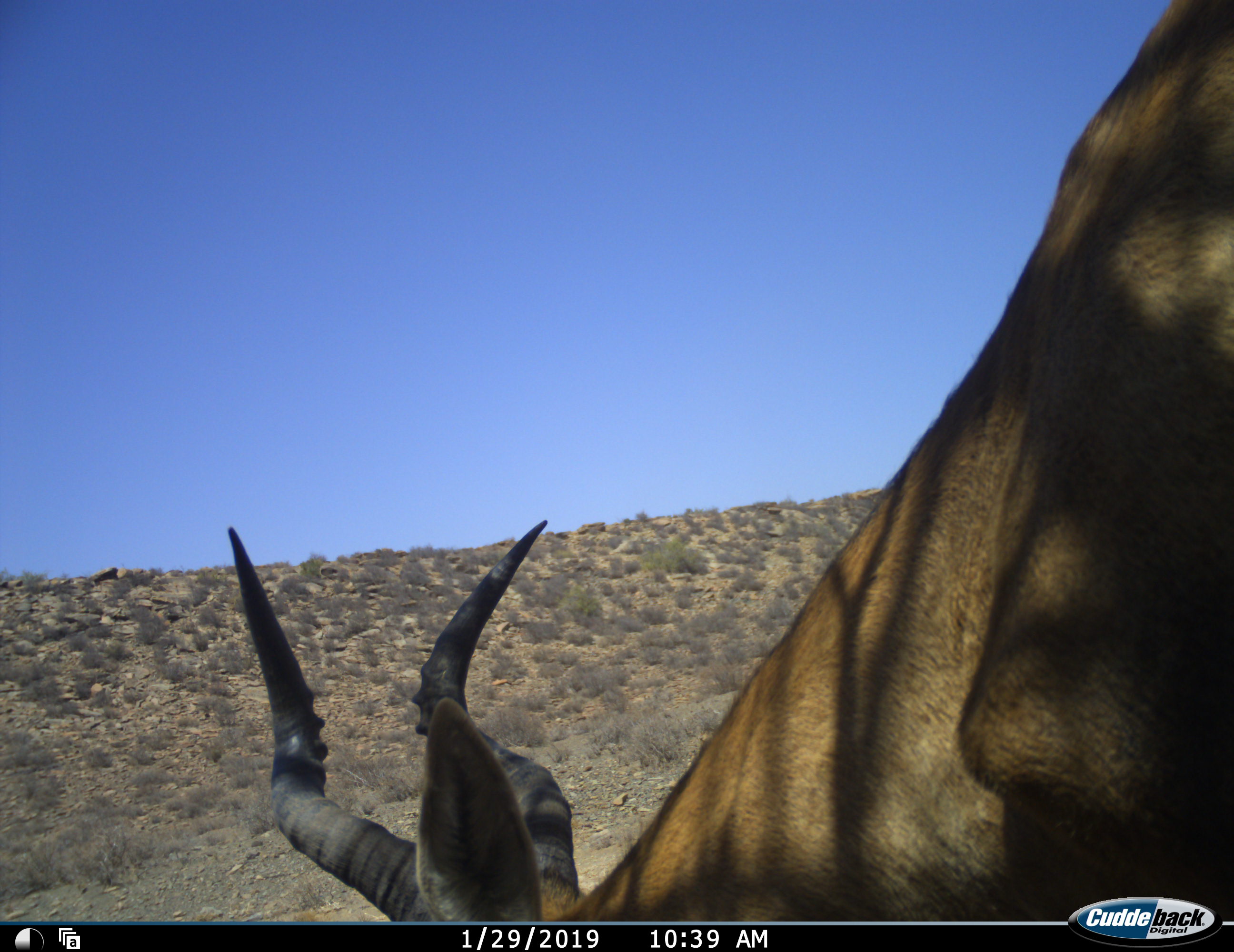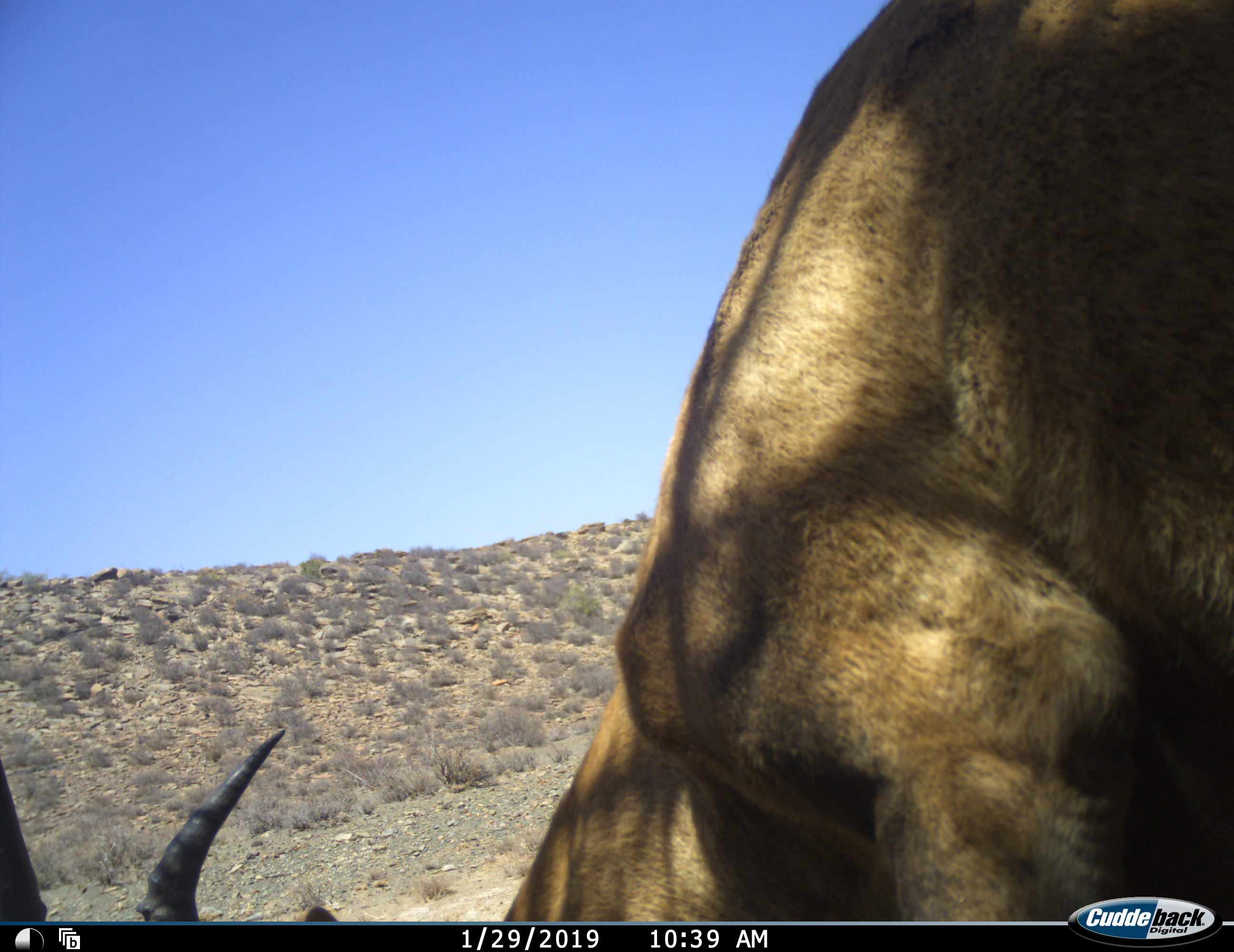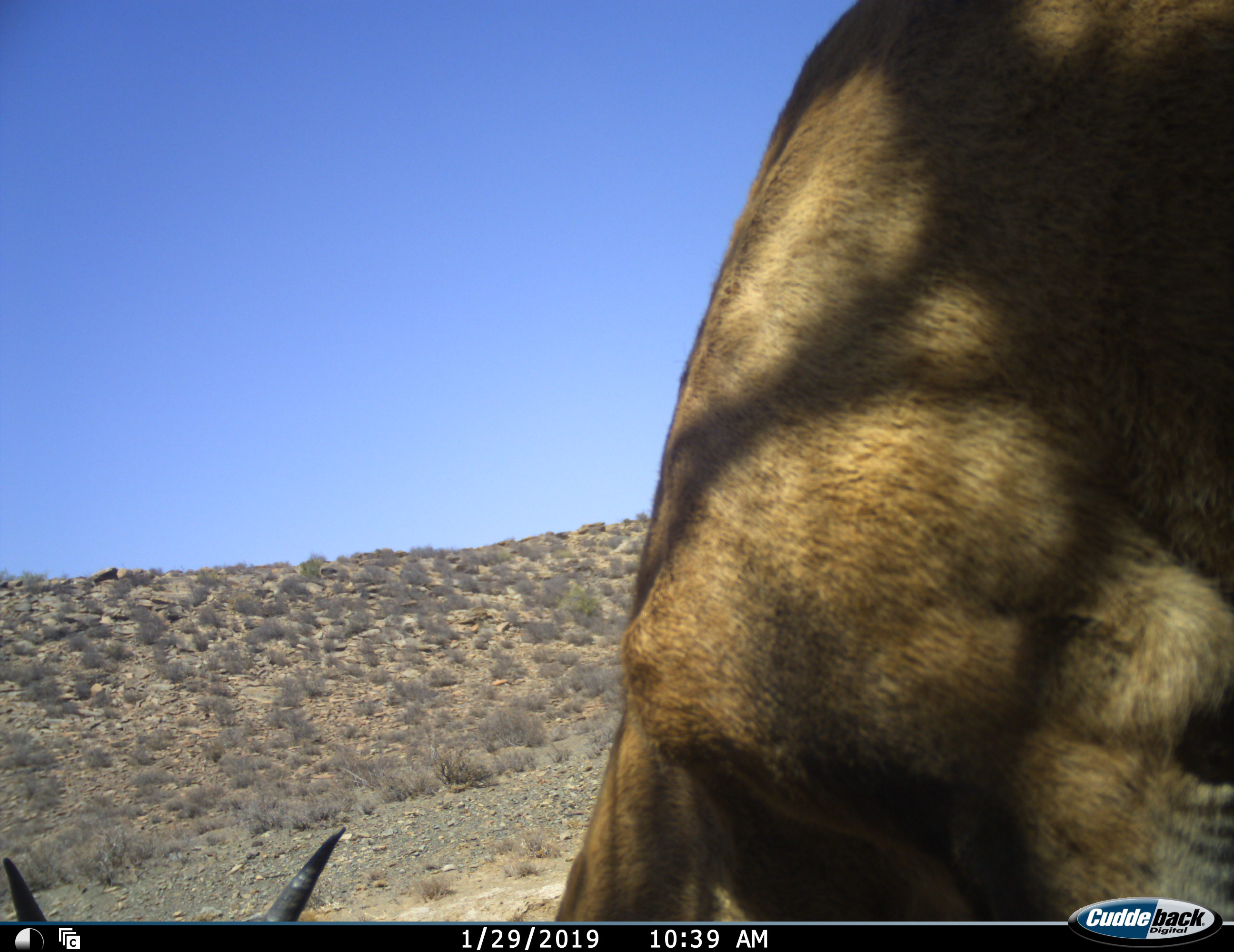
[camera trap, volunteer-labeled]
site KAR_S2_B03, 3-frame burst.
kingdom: Animalia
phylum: Chordata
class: Mammalia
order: Artiodactyla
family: Bovidae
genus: Alcelaphus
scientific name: Alcelaphus buselaphus caama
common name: red hartebeest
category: hartebeestred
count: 1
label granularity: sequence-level